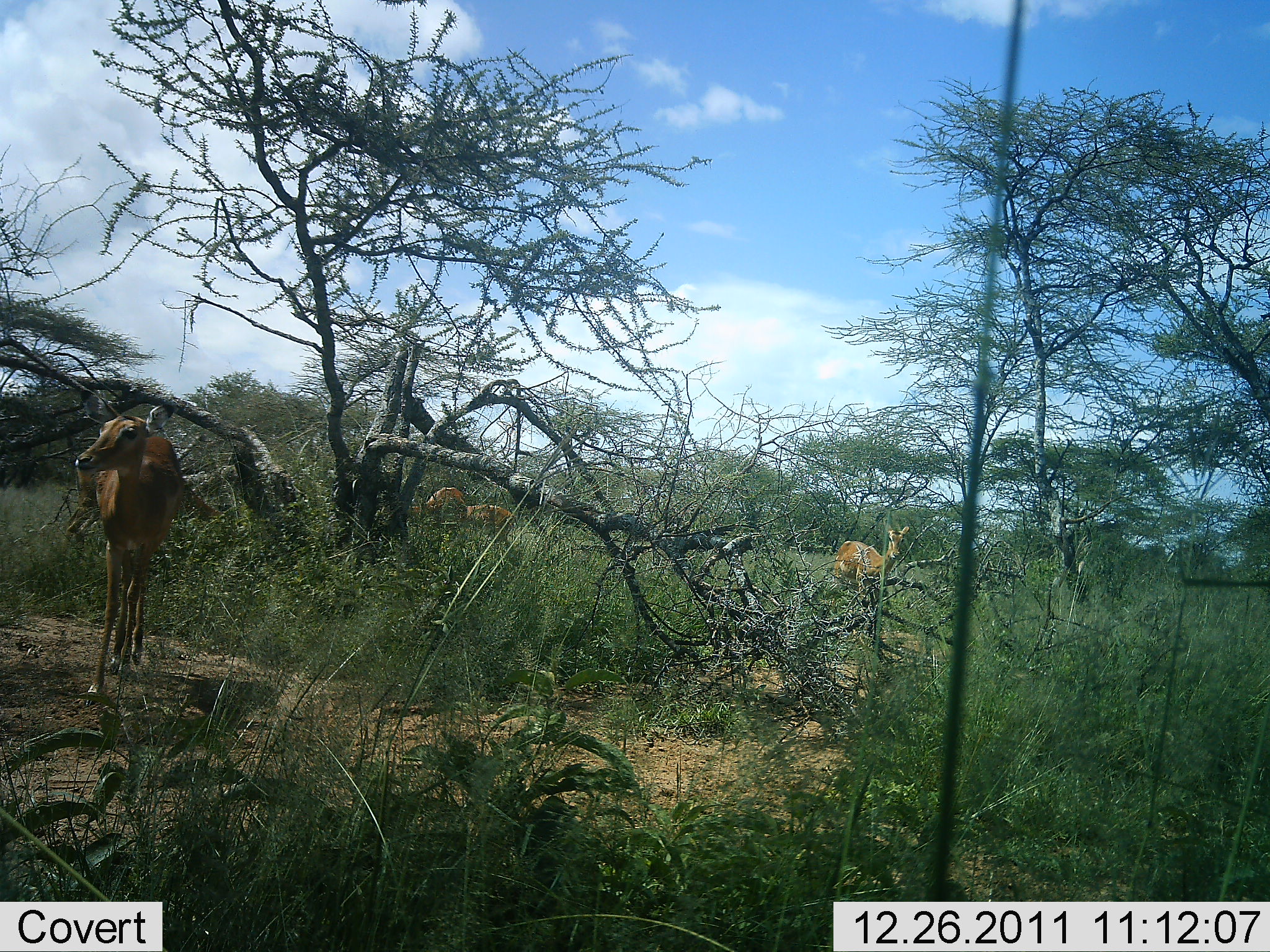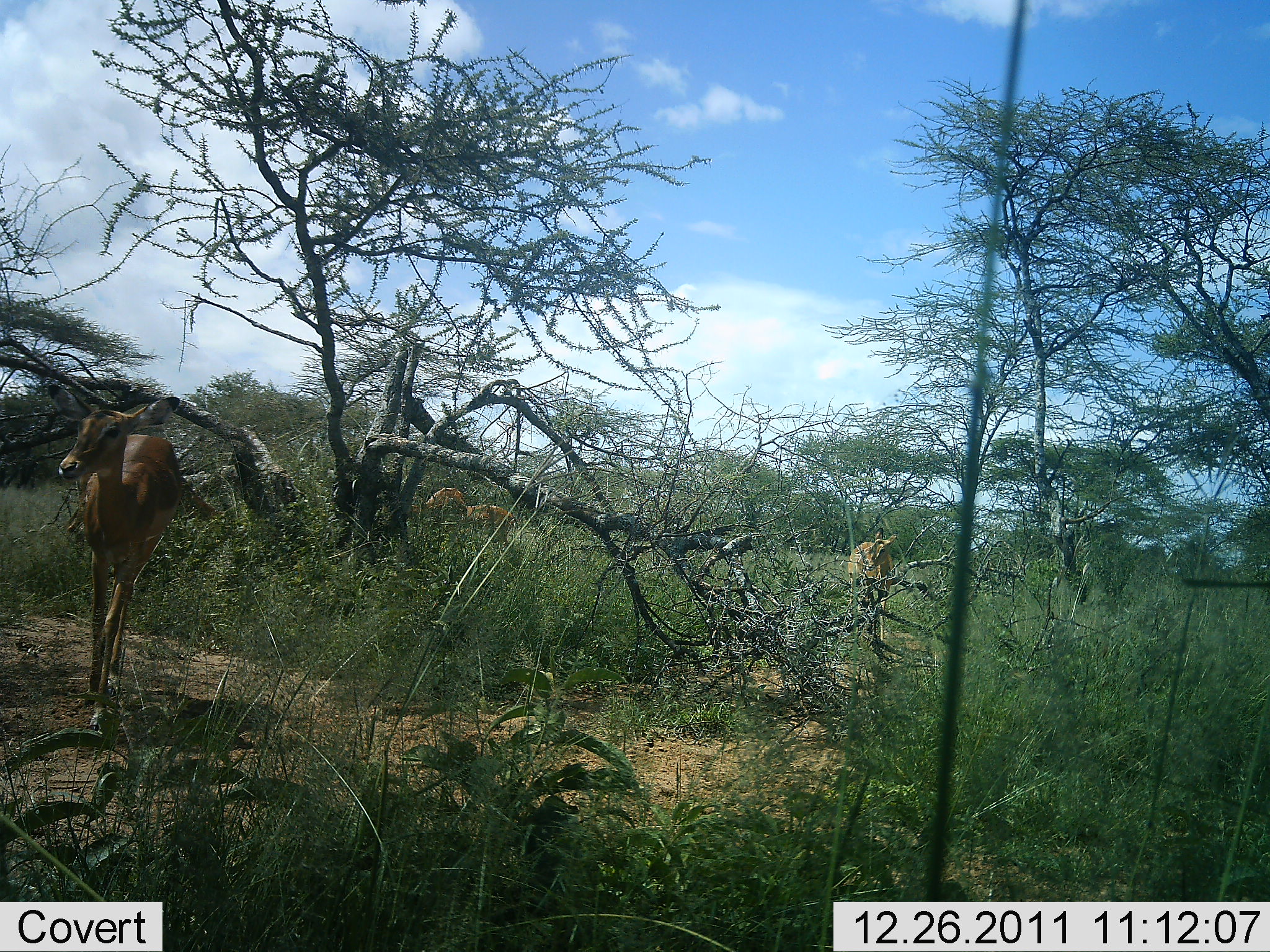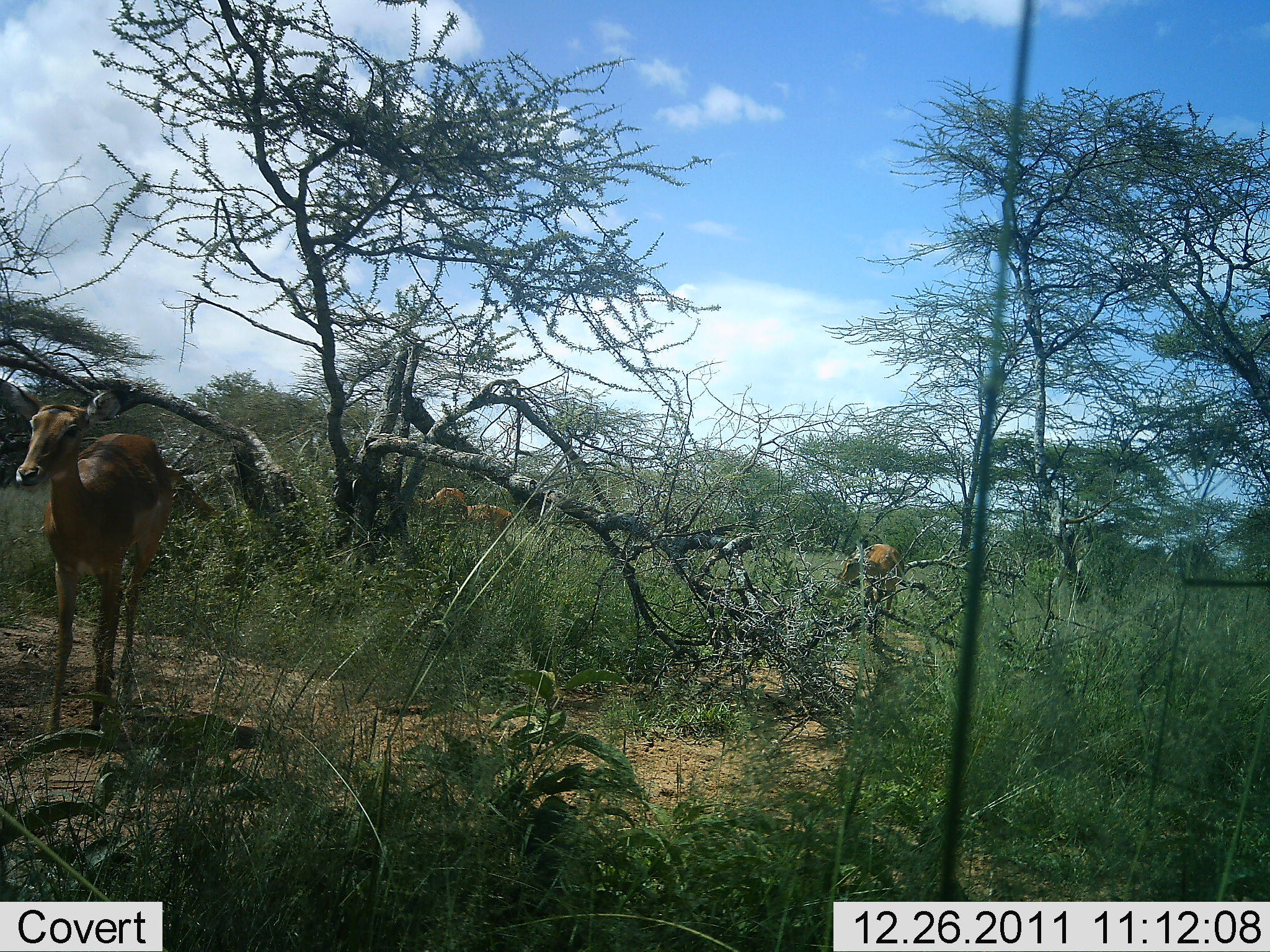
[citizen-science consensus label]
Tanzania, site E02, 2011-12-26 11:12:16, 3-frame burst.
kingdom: Animalia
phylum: Chordata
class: Mammalia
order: Artiodactyla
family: Bovidae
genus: Aepyceros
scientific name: Aepyceros melampus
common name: impala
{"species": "impala (Aepyceros melampus)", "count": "4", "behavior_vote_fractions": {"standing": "25%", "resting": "0%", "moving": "88%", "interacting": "0%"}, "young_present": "0%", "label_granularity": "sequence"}